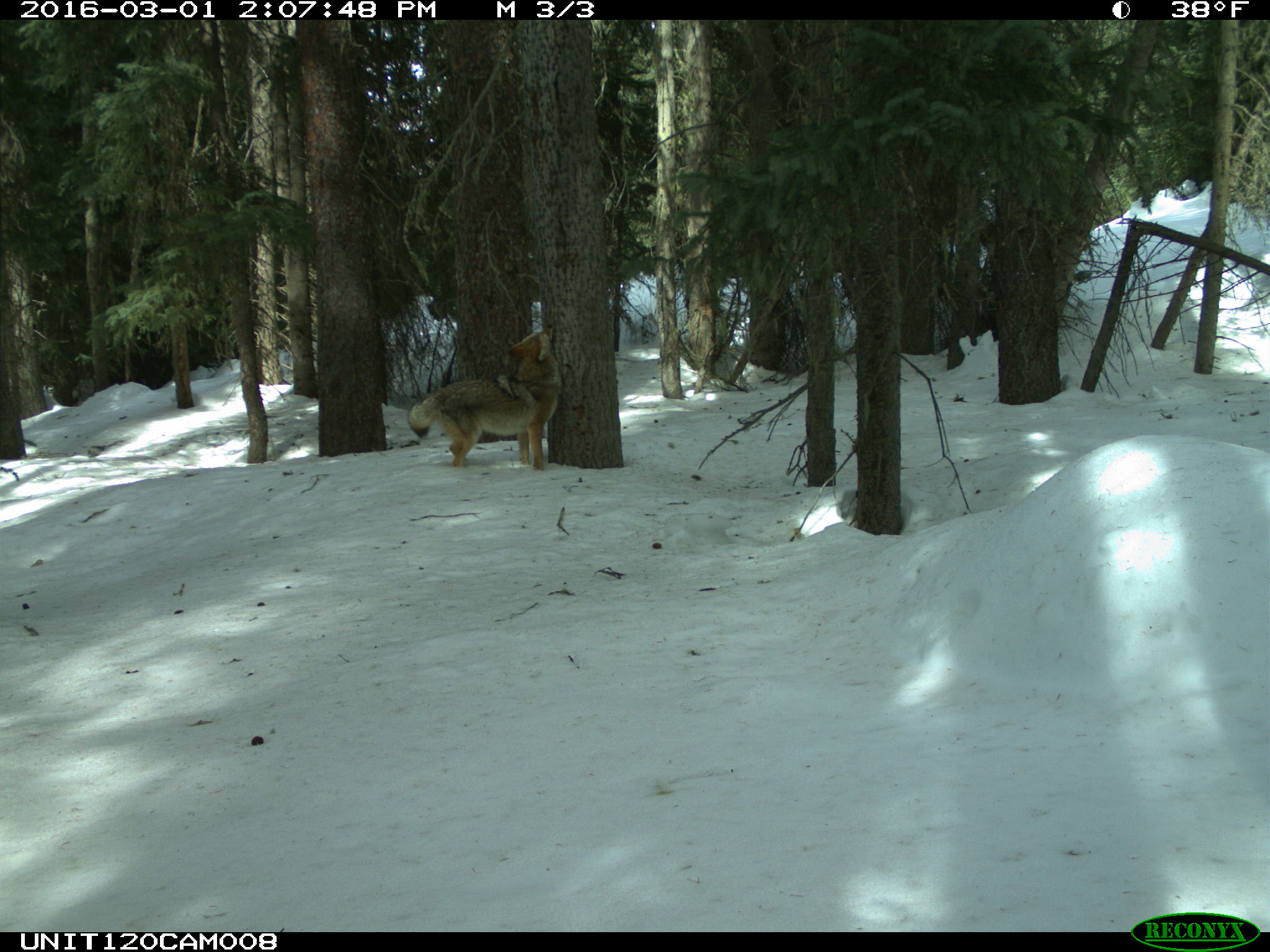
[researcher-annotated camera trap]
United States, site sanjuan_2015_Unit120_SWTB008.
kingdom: Animalia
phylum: Chordata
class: Mammalia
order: Carnivora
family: Canidae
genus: Canis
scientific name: Canis latrans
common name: coyote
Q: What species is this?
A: Canis latrans (coyote).